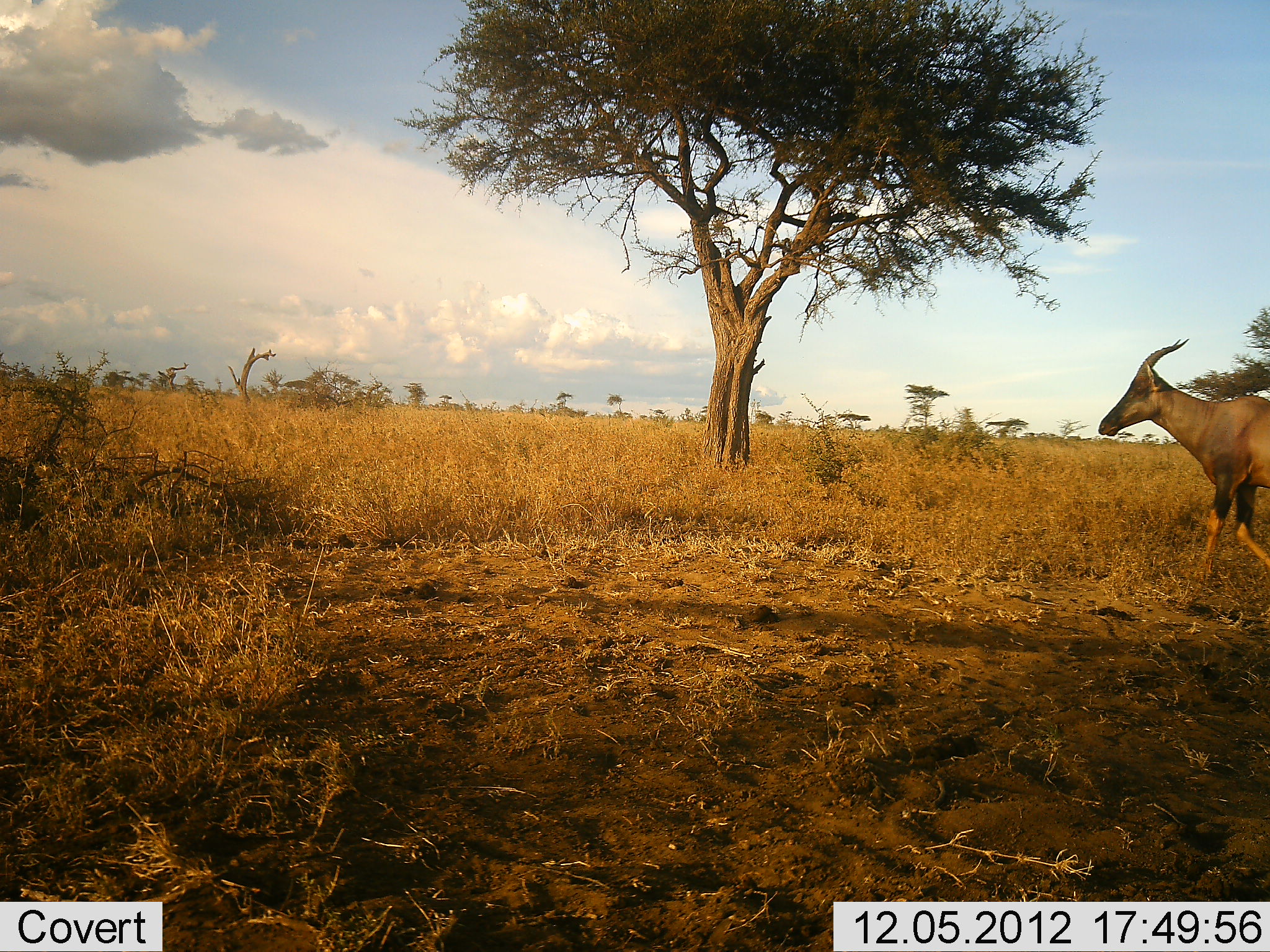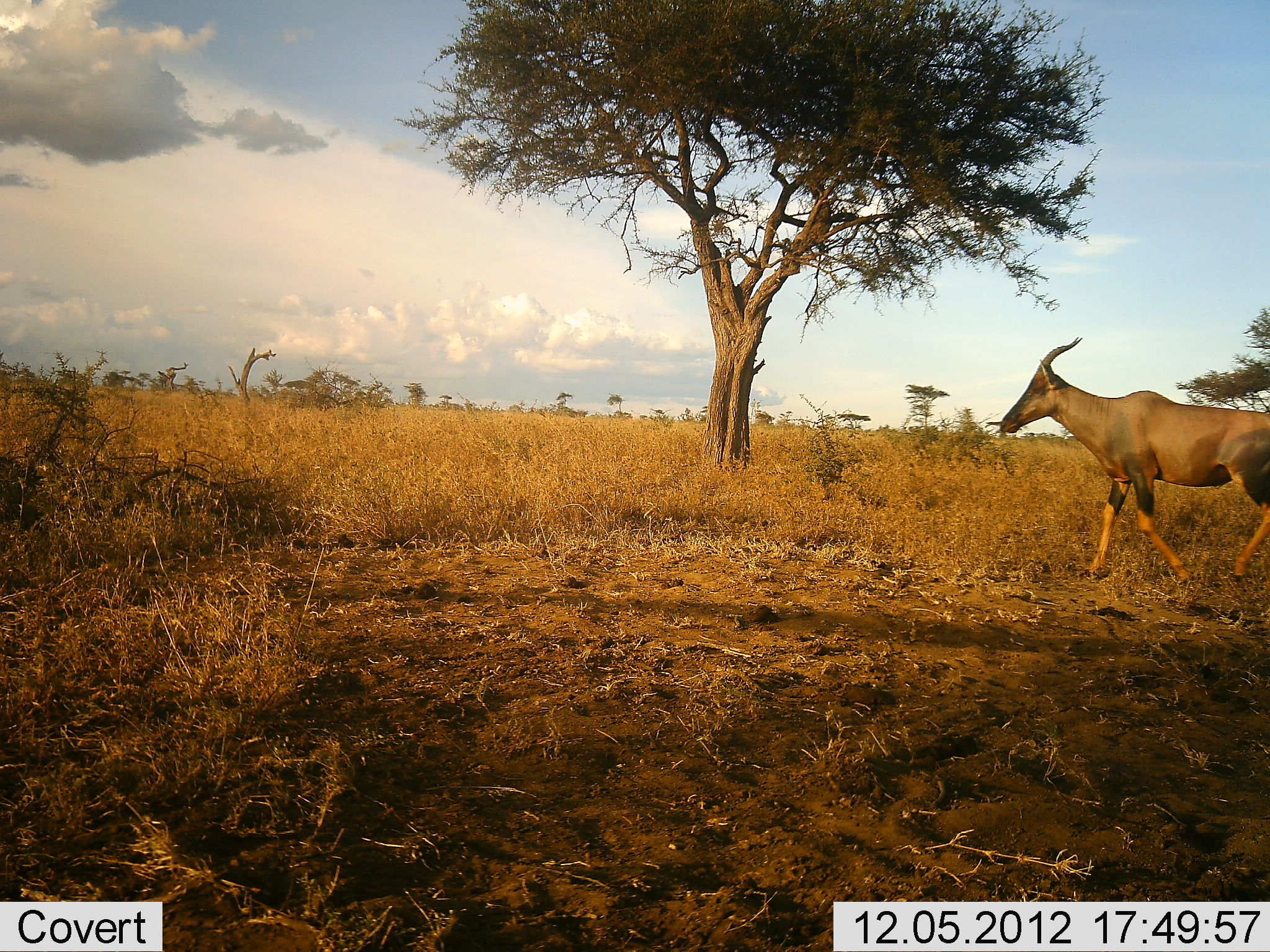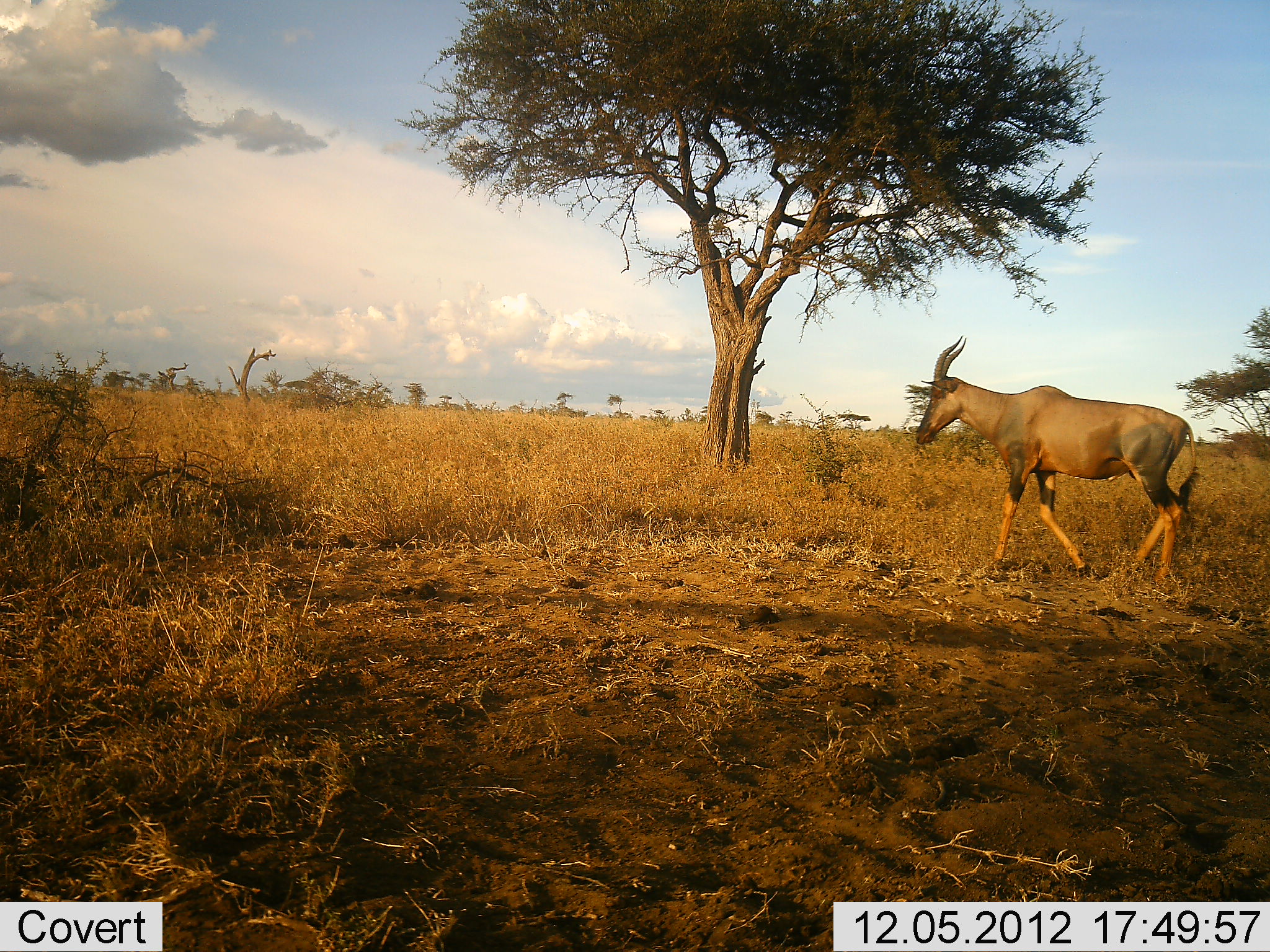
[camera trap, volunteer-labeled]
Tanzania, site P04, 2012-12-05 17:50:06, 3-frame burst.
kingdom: Animalia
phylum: Chordata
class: Mammalia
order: Artiodactyla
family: Bovidae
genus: Damaliscus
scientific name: Damaliscus lunatus jimela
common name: topi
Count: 1.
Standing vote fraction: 10%.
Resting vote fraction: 0%.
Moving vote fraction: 90%.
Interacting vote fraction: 0%.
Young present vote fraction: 0%.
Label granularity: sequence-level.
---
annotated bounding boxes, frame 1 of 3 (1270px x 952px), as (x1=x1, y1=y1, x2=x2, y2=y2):
animal: (x1=1098, y1=336, x2=1270, y2=573)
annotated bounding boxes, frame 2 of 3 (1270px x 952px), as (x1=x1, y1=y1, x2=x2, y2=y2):
animal: (x1=1000, y1=337, x2=1270, y2=587)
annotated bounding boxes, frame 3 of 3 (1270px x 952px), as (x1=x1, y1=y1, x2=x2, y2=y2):
animal: (x1=914, y1=334, x2=1198, y2=584)